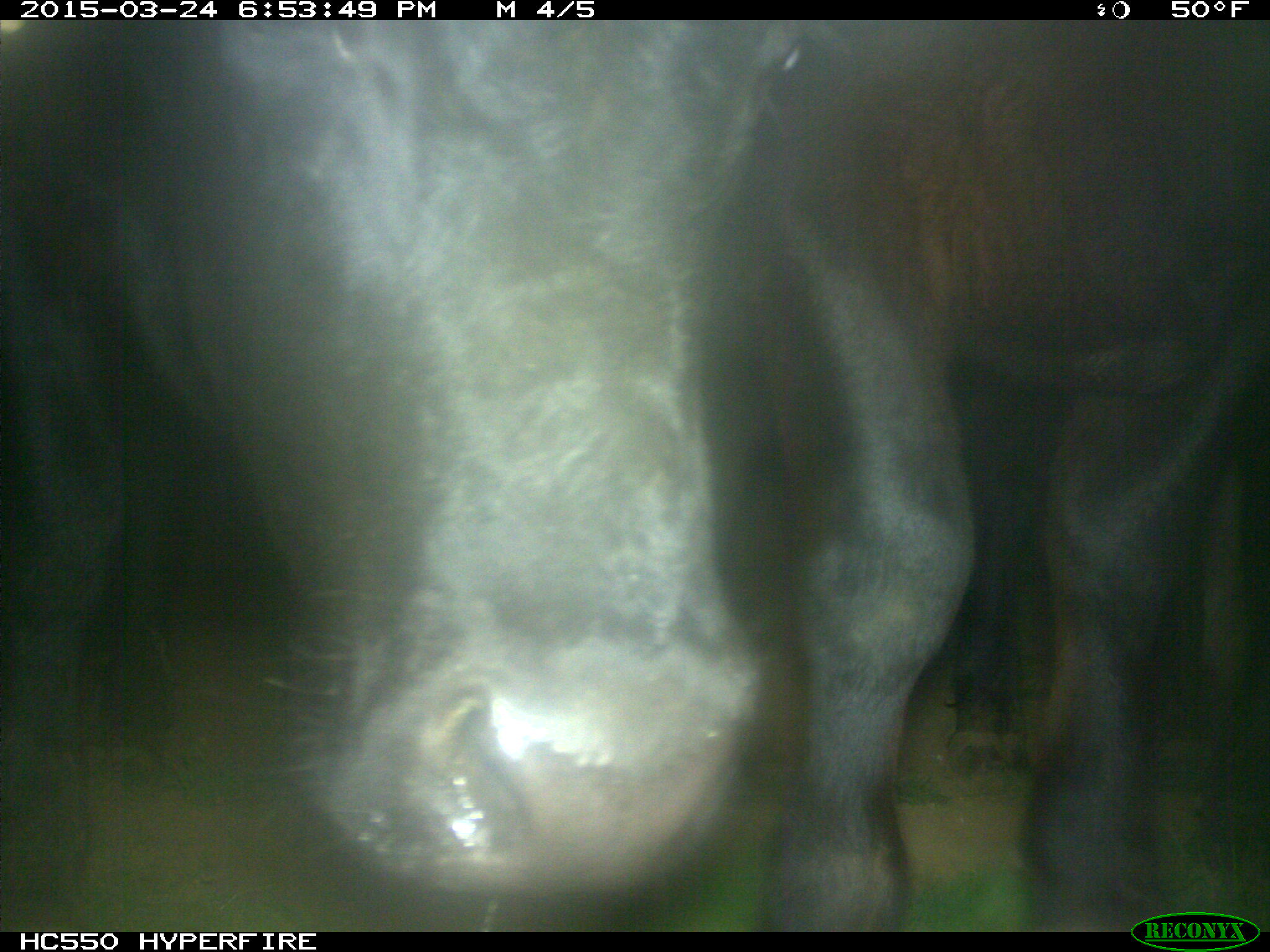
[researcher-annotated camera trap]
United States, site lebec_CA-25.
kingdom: Animalia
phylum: Chordata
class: Mammalia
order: Artiodactyla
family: Bovidae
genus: Bos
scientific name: Bos taurus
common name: domestic cow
Bos taurus (domestic cow).